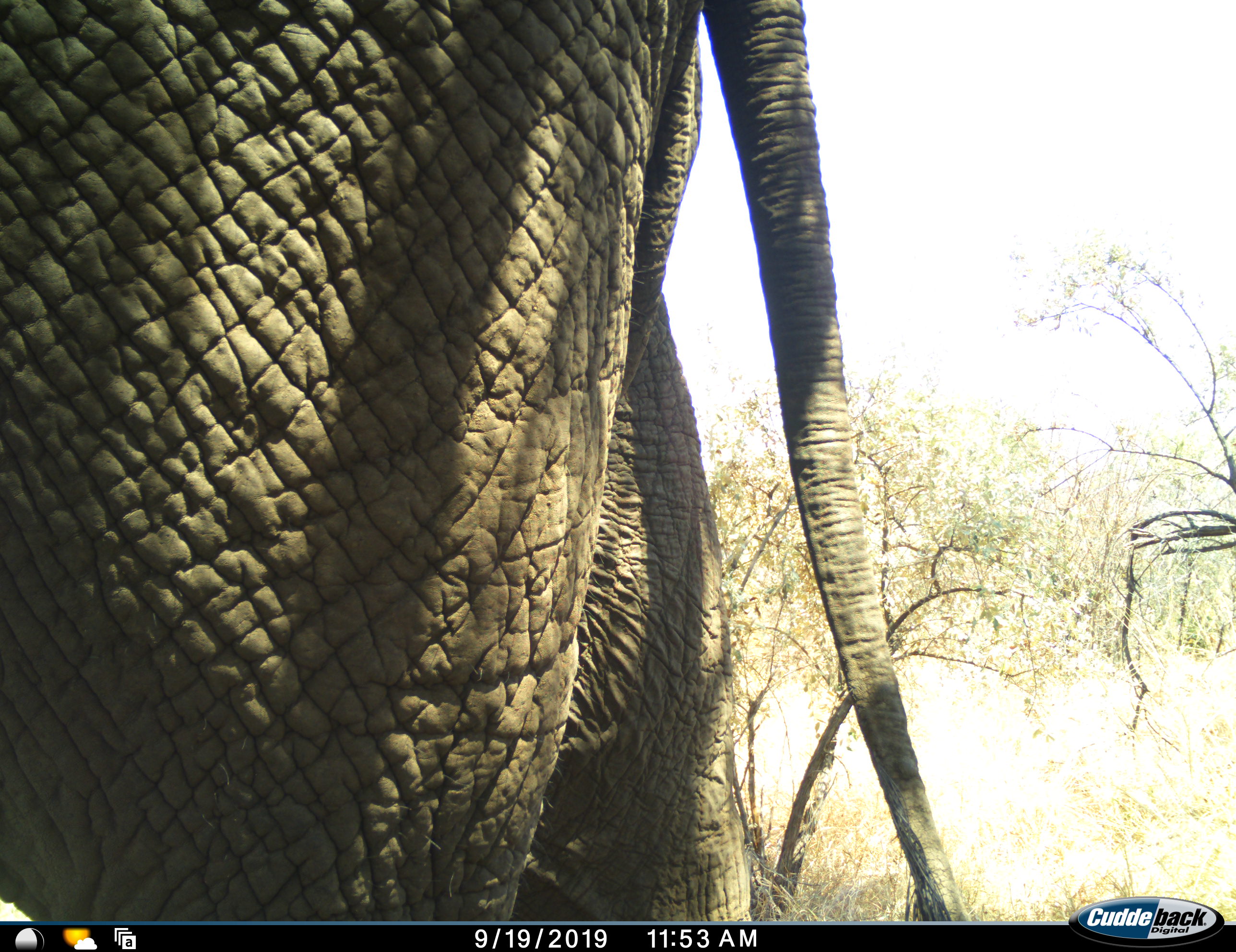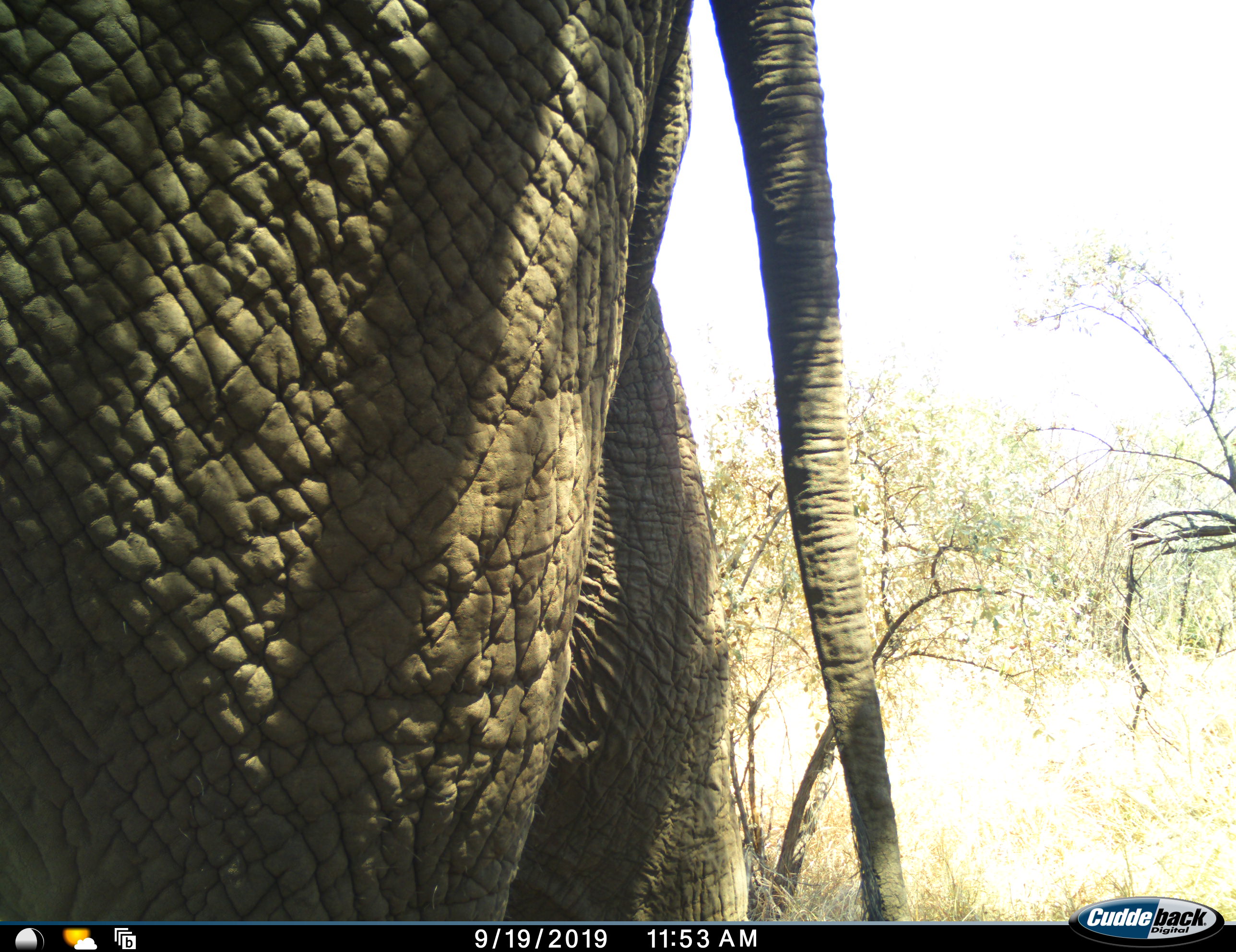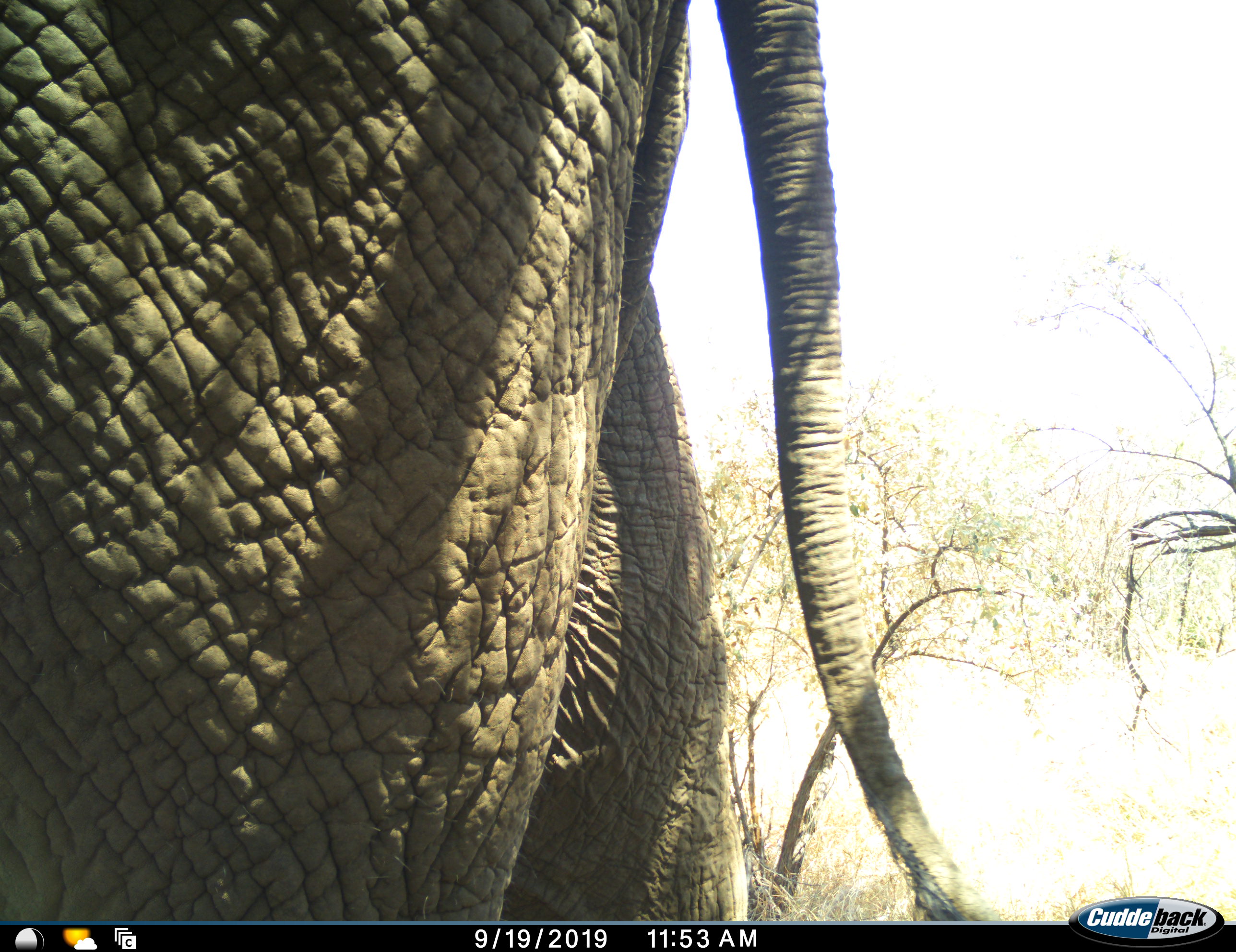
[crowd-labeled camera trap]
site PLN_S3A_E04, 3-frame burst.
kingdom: Animalia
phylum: Chordata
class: Mammalia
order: Proboscidea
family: Elephantidae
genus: Loxodonta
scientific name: Loxodonta africana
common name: african bush elephant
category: elephant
Elephant (african bush elephant) (Loxodonta africana), count 1. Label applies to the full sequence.